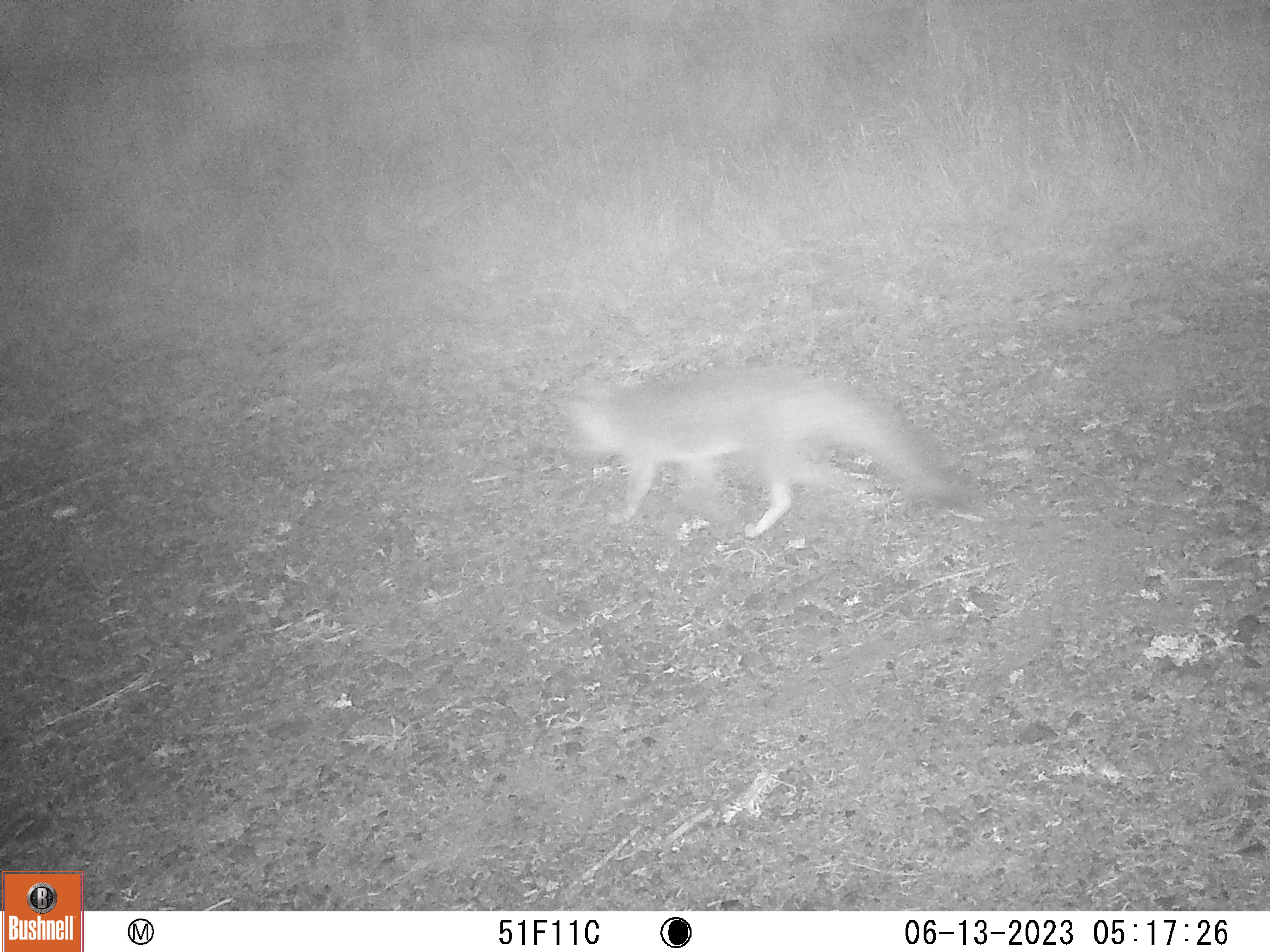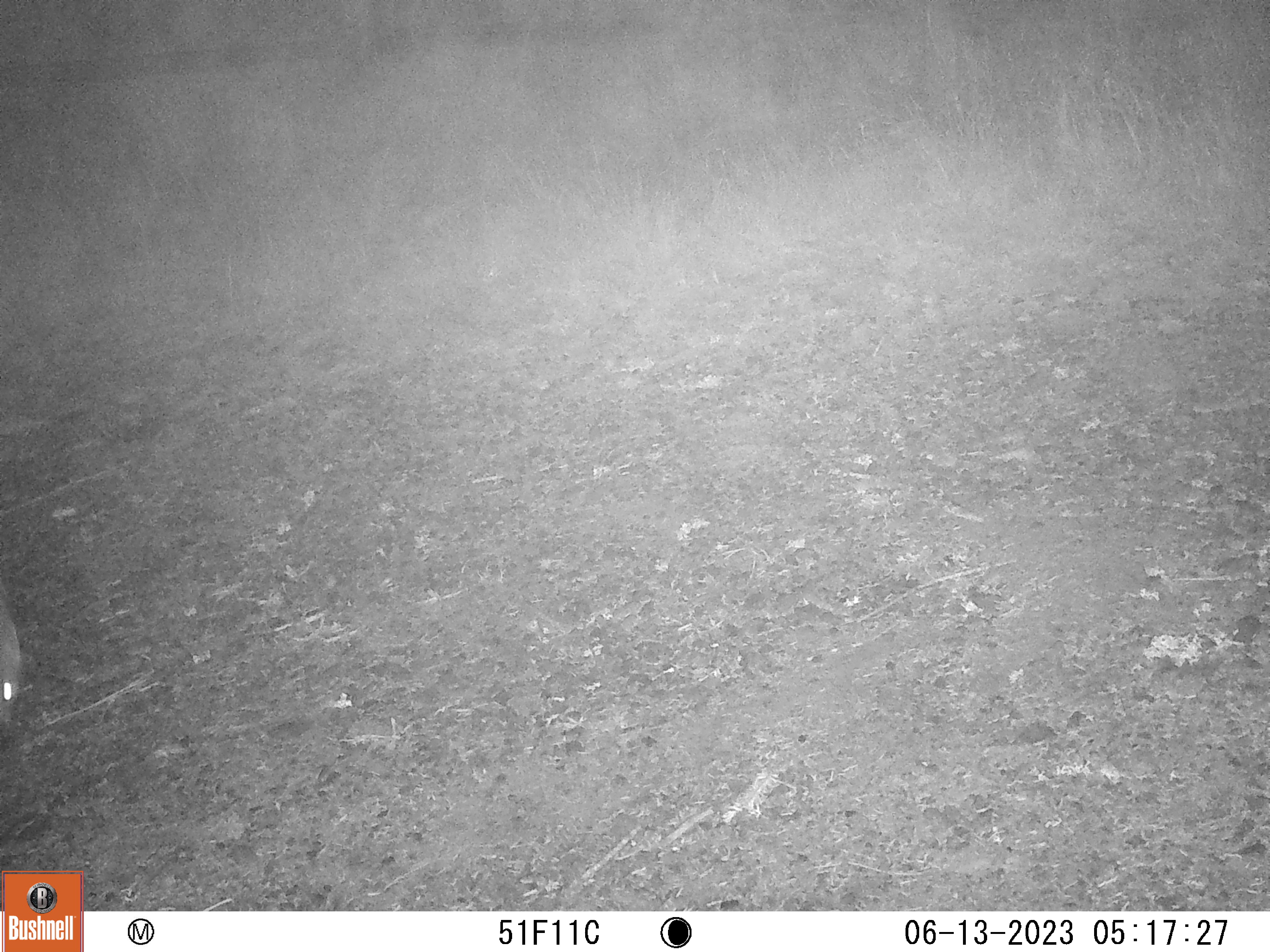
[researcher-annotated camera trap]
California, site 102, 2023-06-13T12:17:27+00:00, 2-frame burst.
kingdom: Animalia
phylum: Chordata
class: Mammalia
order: Carnivora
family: Canidae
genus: Urocyon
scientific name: Urocyon cinereoargenteus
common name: gray fox